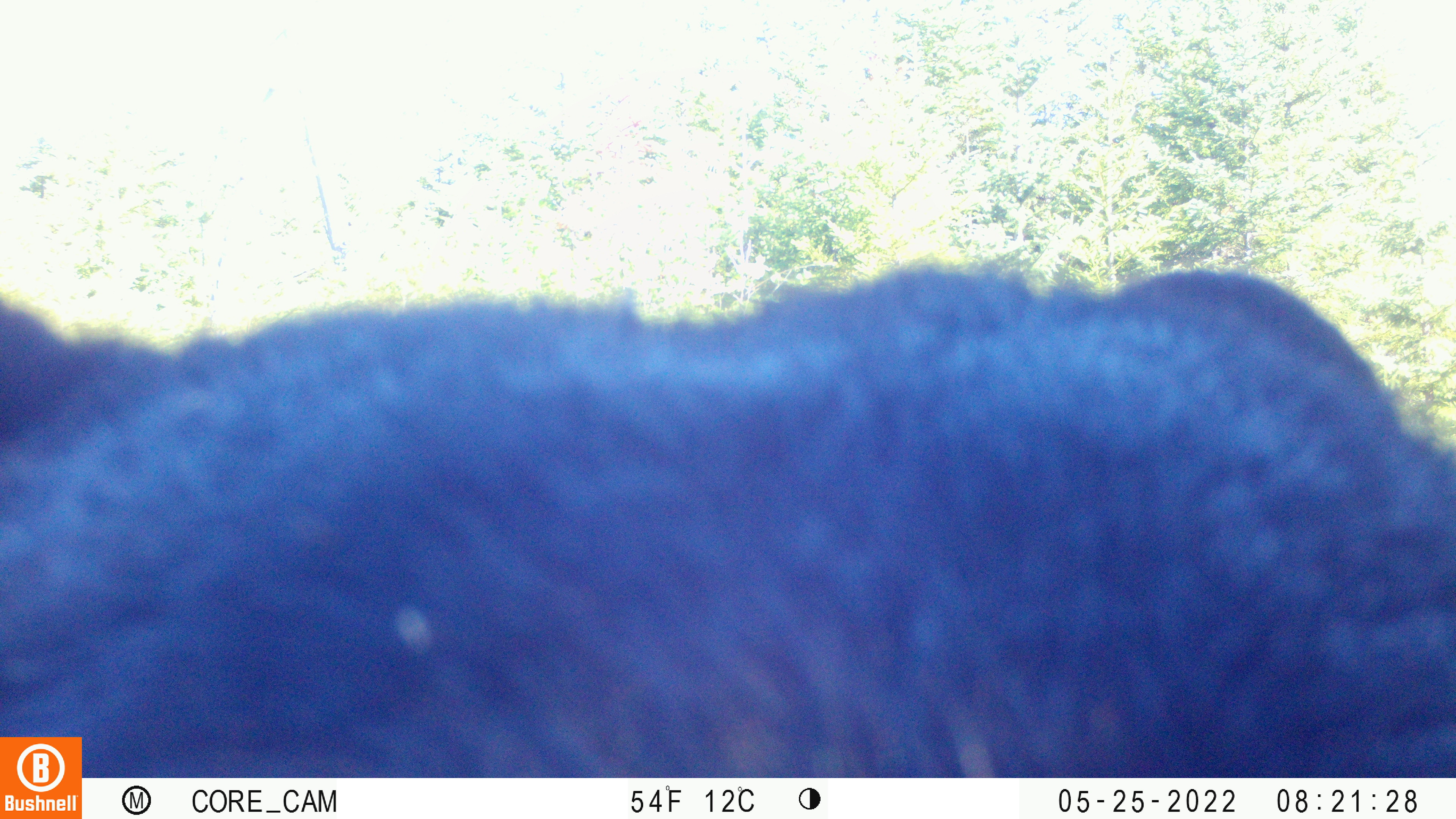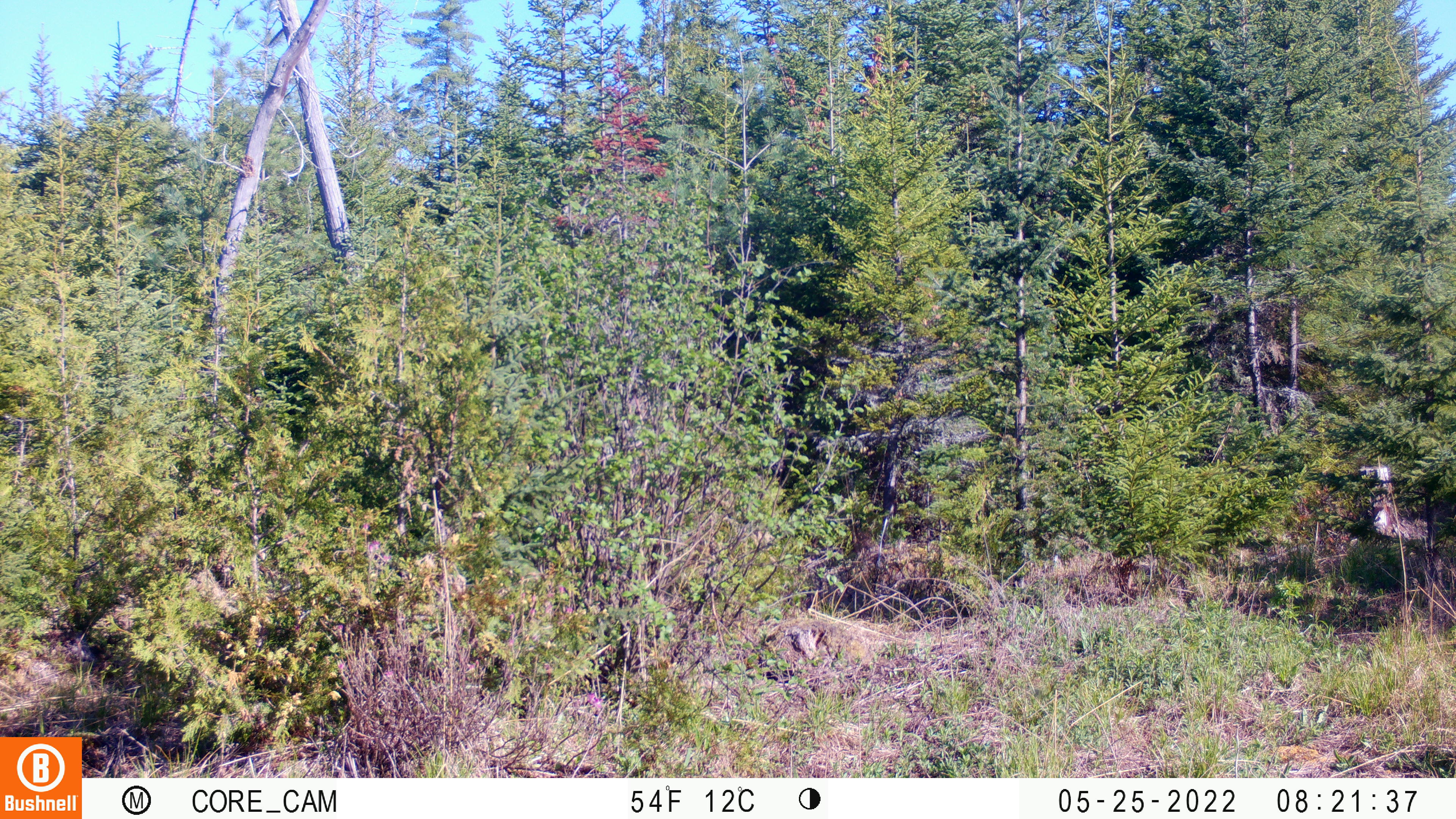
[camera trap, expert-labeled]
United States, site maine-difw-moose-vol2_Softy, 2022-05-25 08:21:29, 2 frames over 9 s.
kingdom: Animalia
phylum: Chordata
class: Mammalia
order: Carnivora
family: Ursidae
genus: Ursus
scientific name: Ursus americanus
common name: black bear